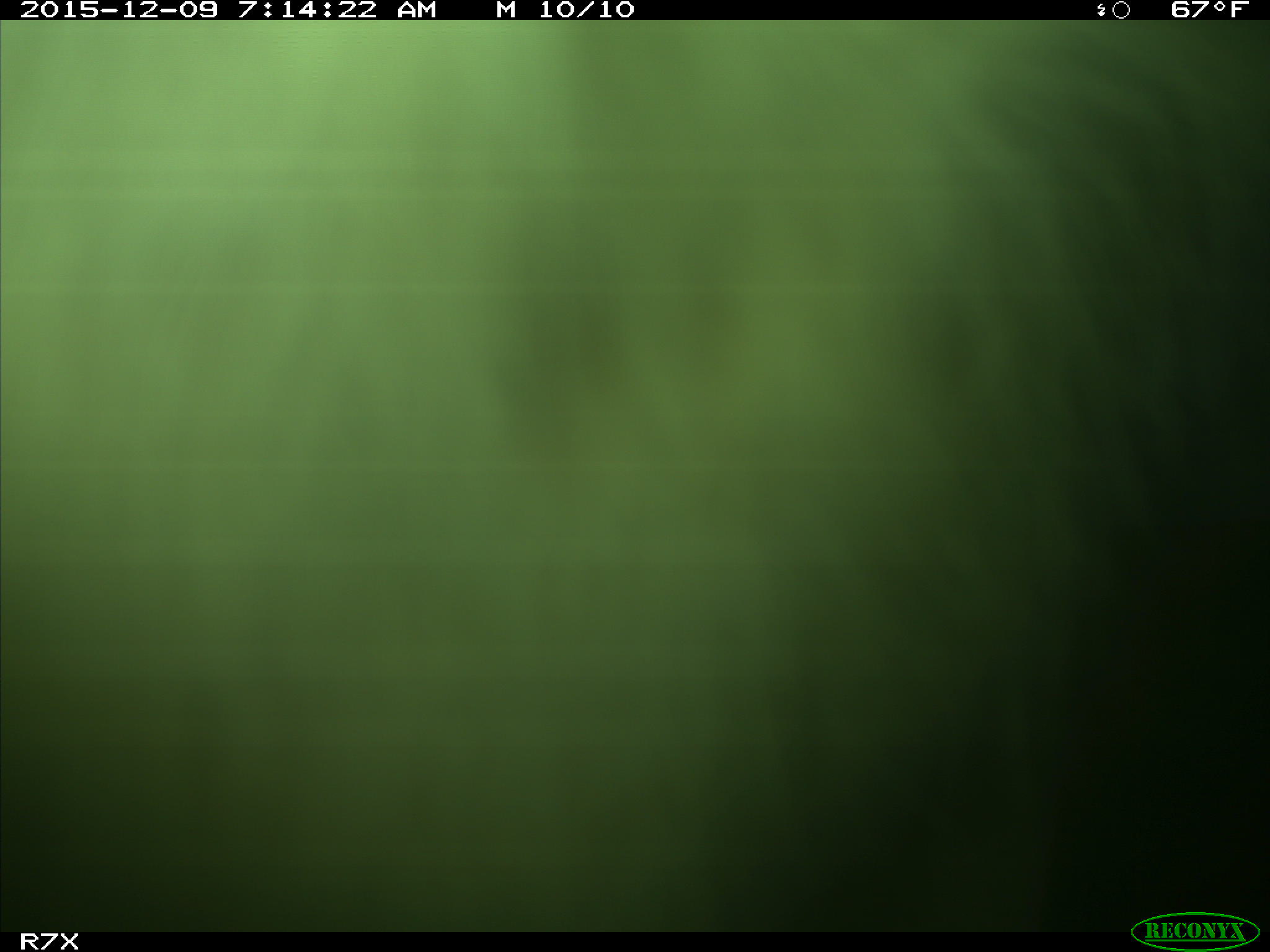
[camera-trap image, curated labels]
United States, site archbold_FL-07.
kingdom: Animalia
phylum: Chordata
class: Mammalia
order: Artiodactyla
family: Bovidae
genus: Bos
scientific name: Bos taurus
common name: domestic cow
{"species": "Bos taurus (domestic cow)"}